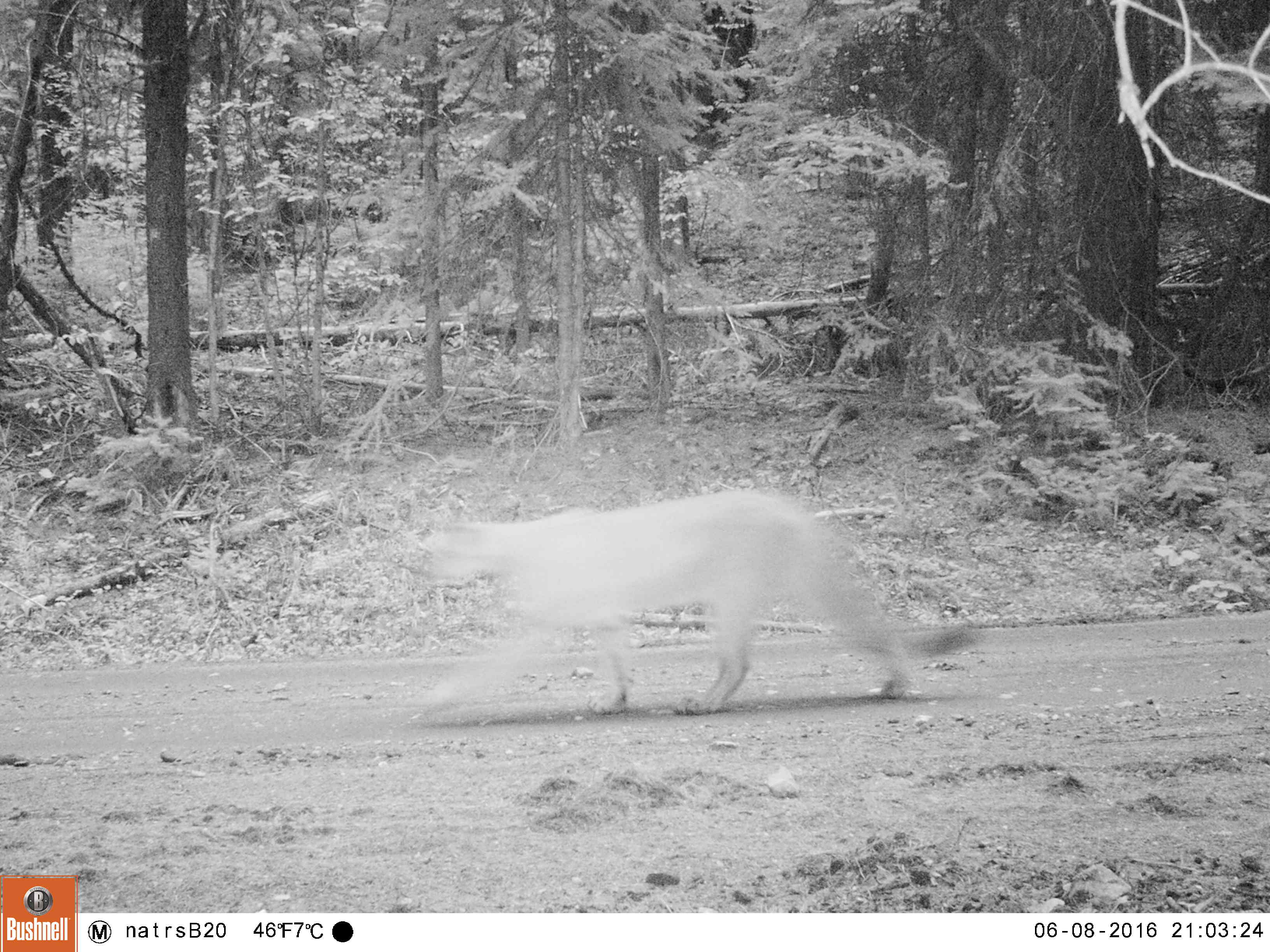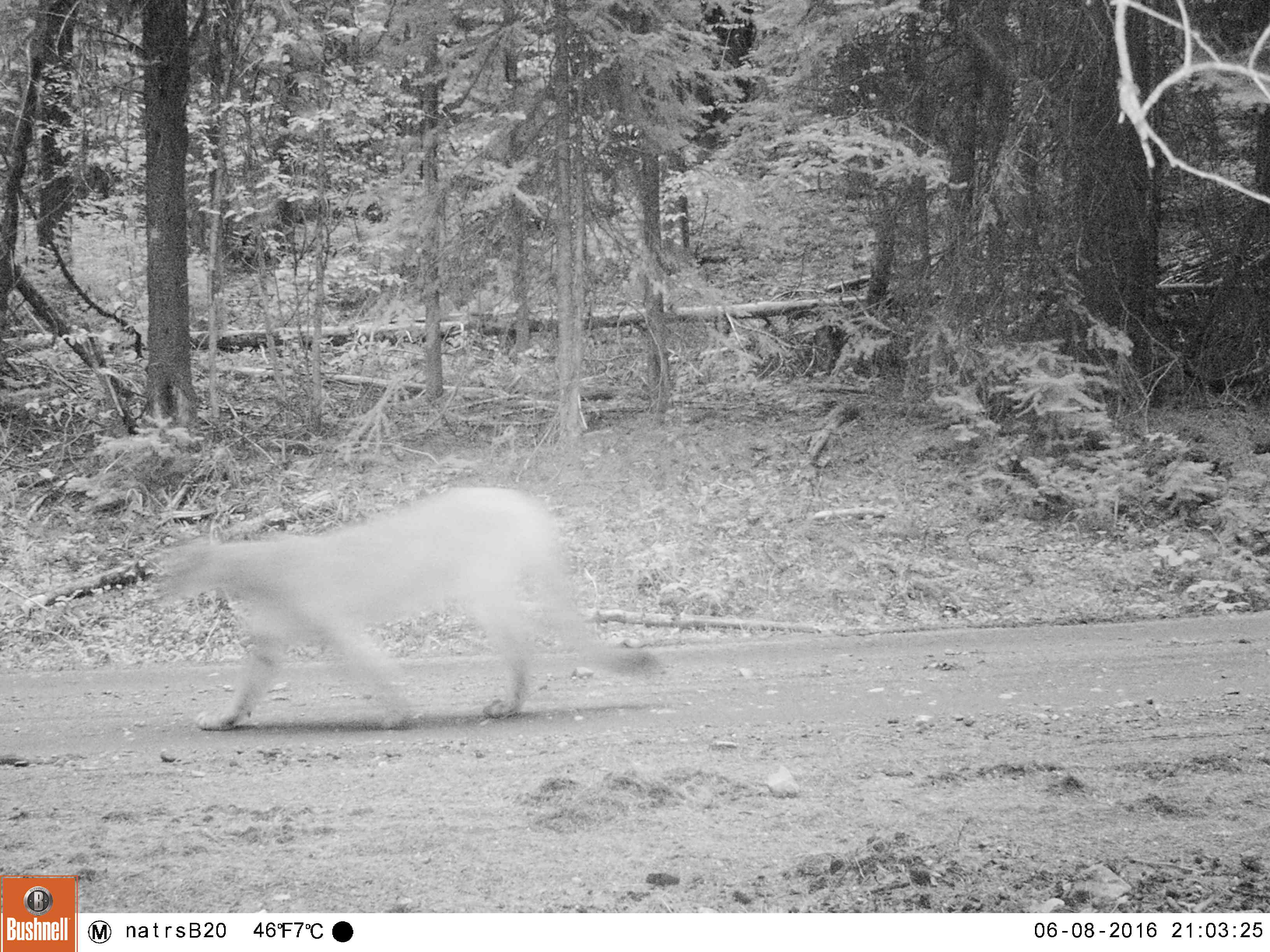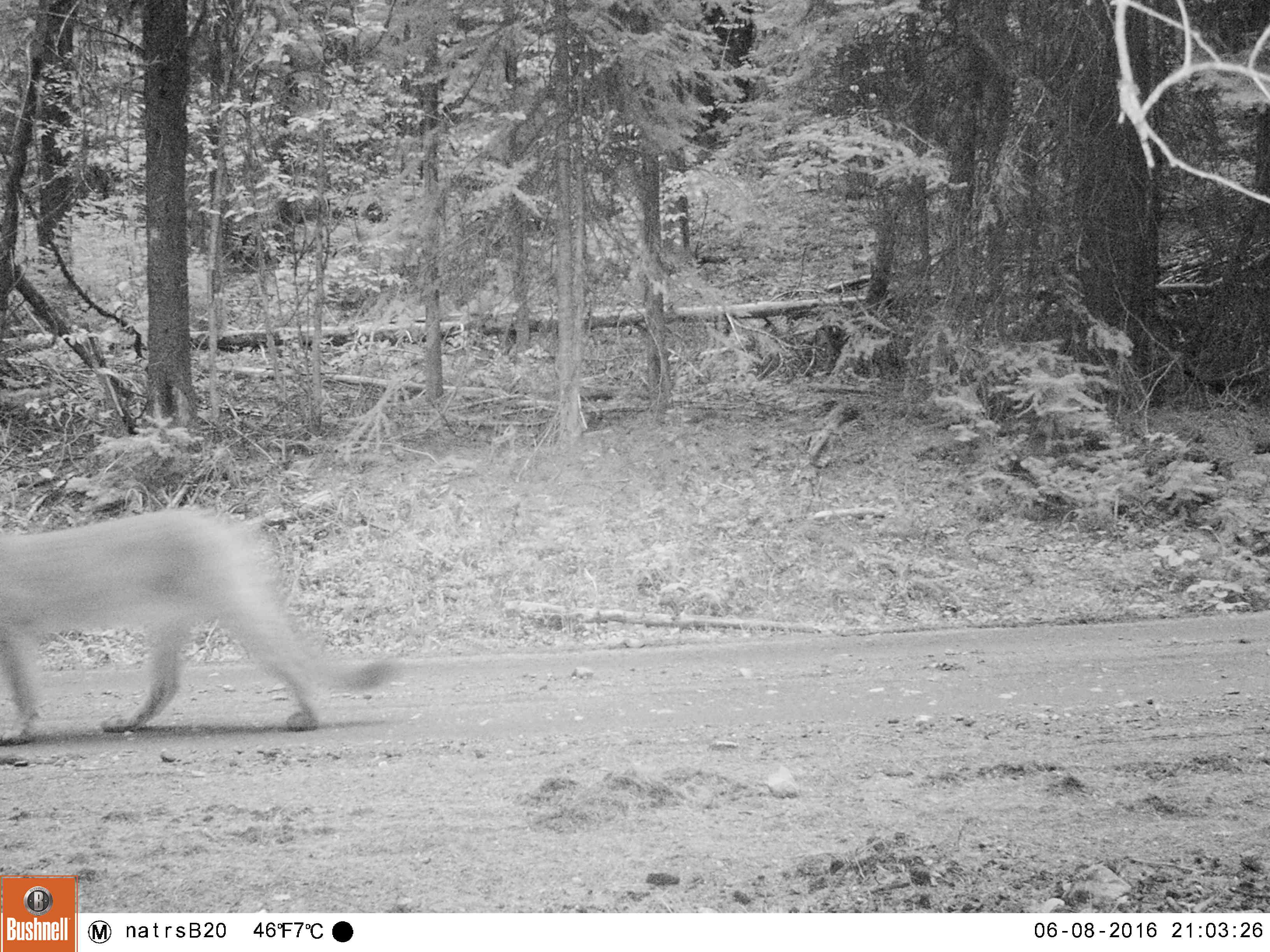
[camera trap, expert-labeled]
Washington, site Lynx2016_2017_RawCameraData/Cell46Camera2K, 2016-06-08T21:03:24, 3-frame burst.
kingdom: Animalia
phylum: Chordata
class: Mammalia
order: Carnivora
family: Felidae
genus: Puma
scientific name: Puma concolor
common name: mountain lion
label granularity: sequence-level